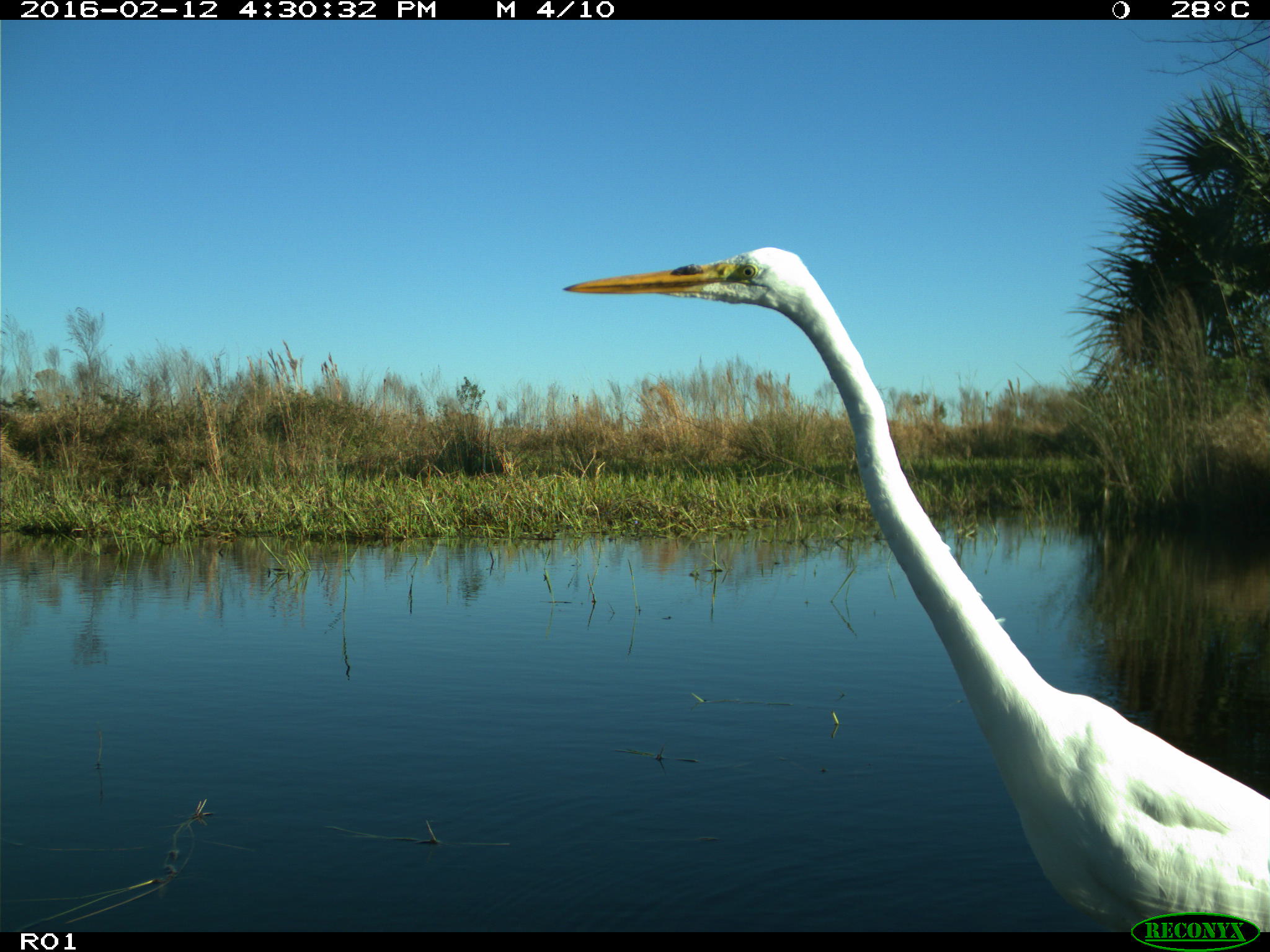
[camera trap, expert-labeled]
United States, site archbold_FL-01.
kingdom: Animalia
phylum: Chordata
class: Aves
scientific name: Aves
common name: birds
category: unidentified bird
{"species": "unidentified bird (birds) (Aves)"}